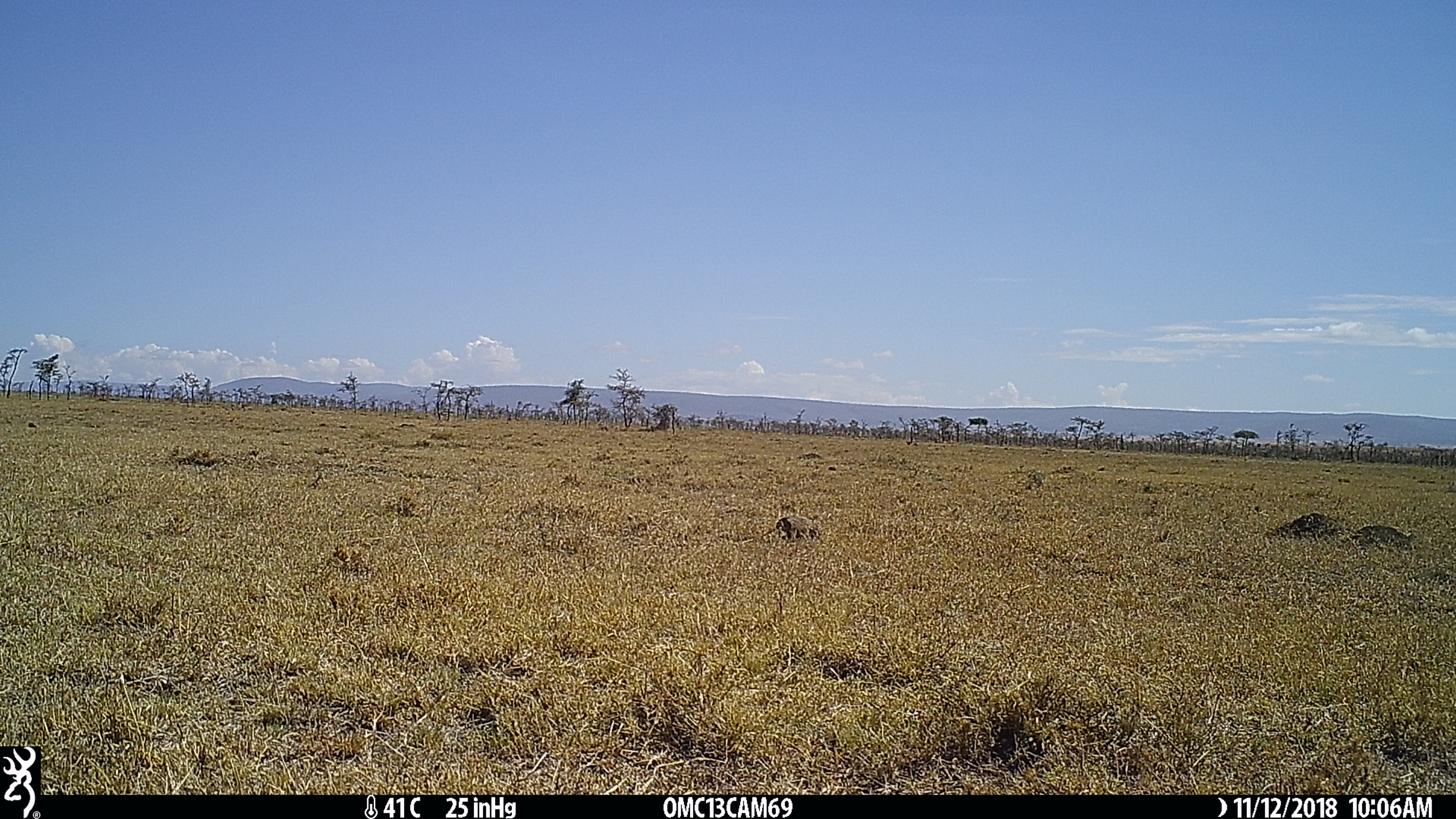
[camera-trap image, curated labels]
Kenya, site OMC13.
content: unidentified animal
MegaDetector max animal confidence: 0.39